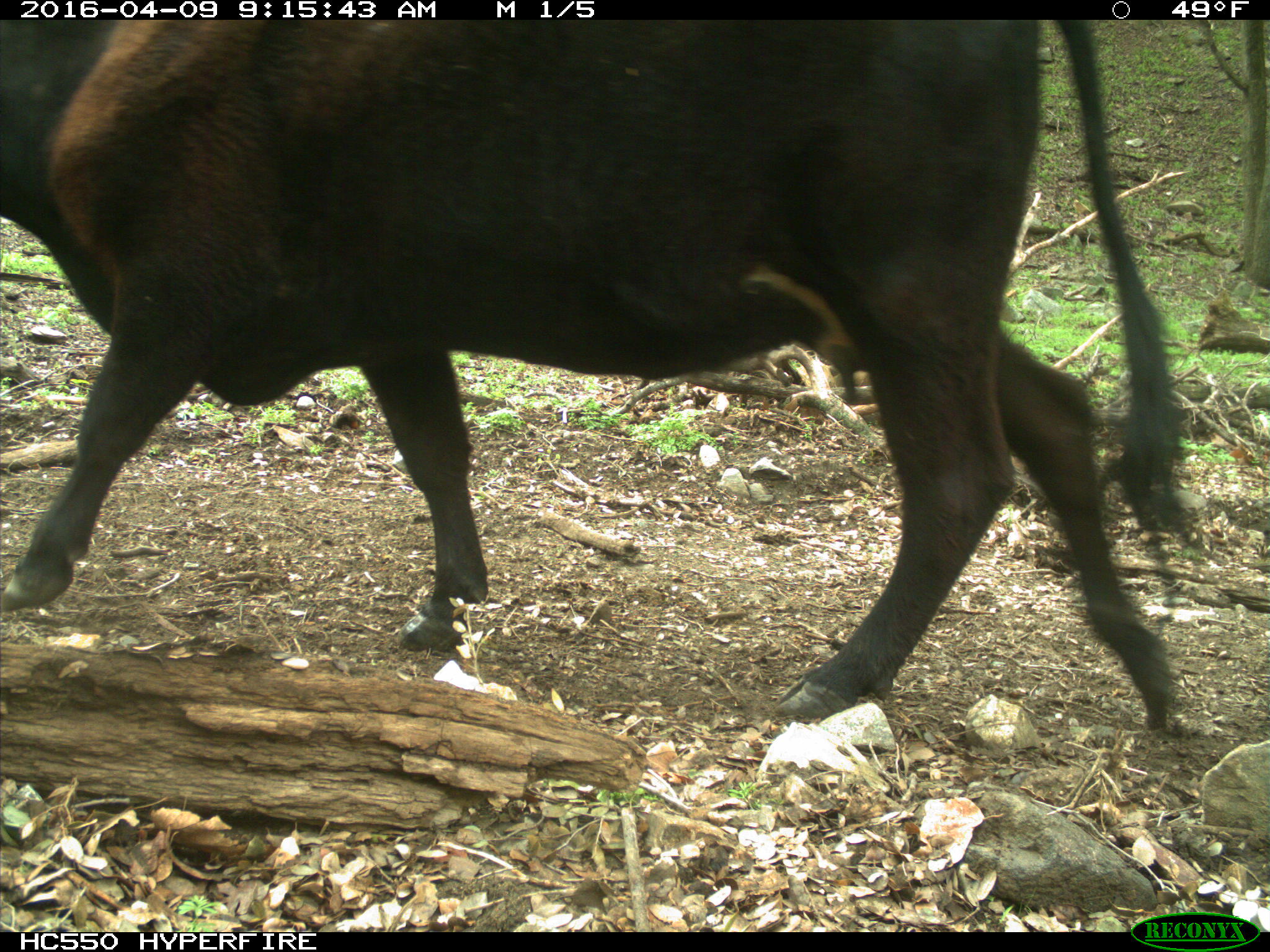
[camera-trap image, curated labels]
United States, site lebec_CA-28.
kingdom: Animalia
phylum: Chordata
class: Mammalia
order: Artiodactyla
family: Bovidae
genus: Bos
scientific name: Bos taurus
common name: domestic cow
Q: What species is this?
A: Bos taurus (domestic cow).